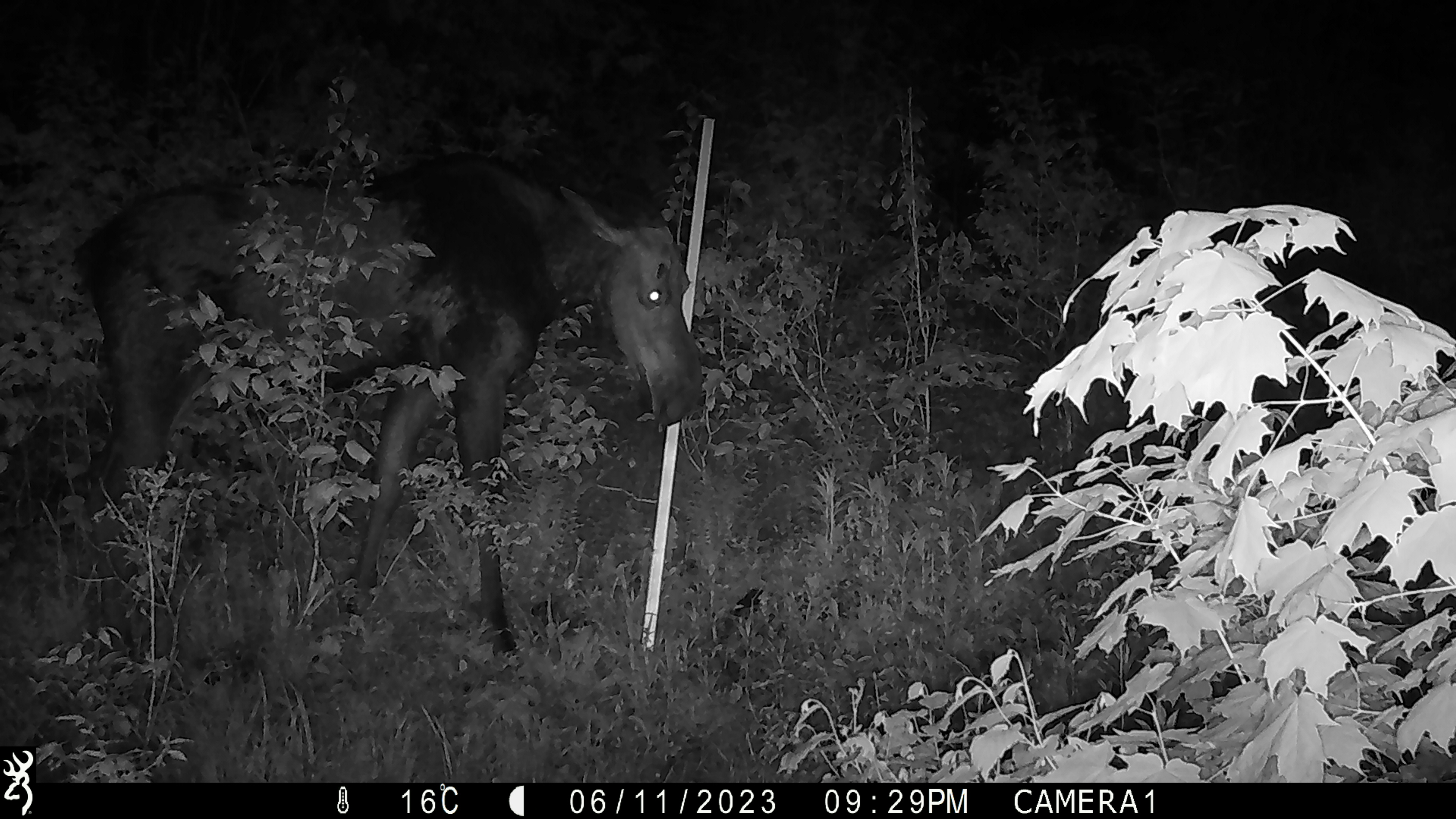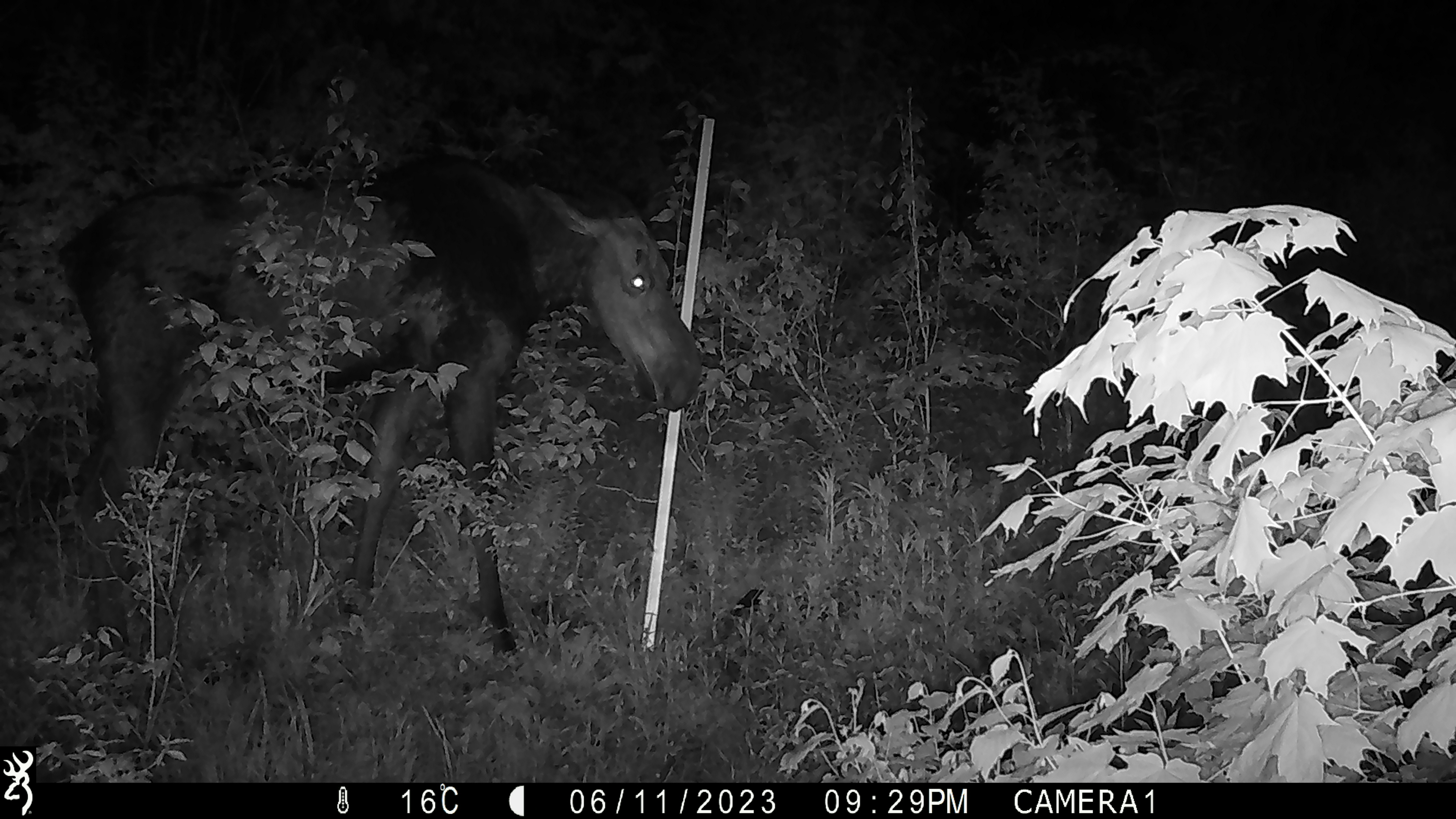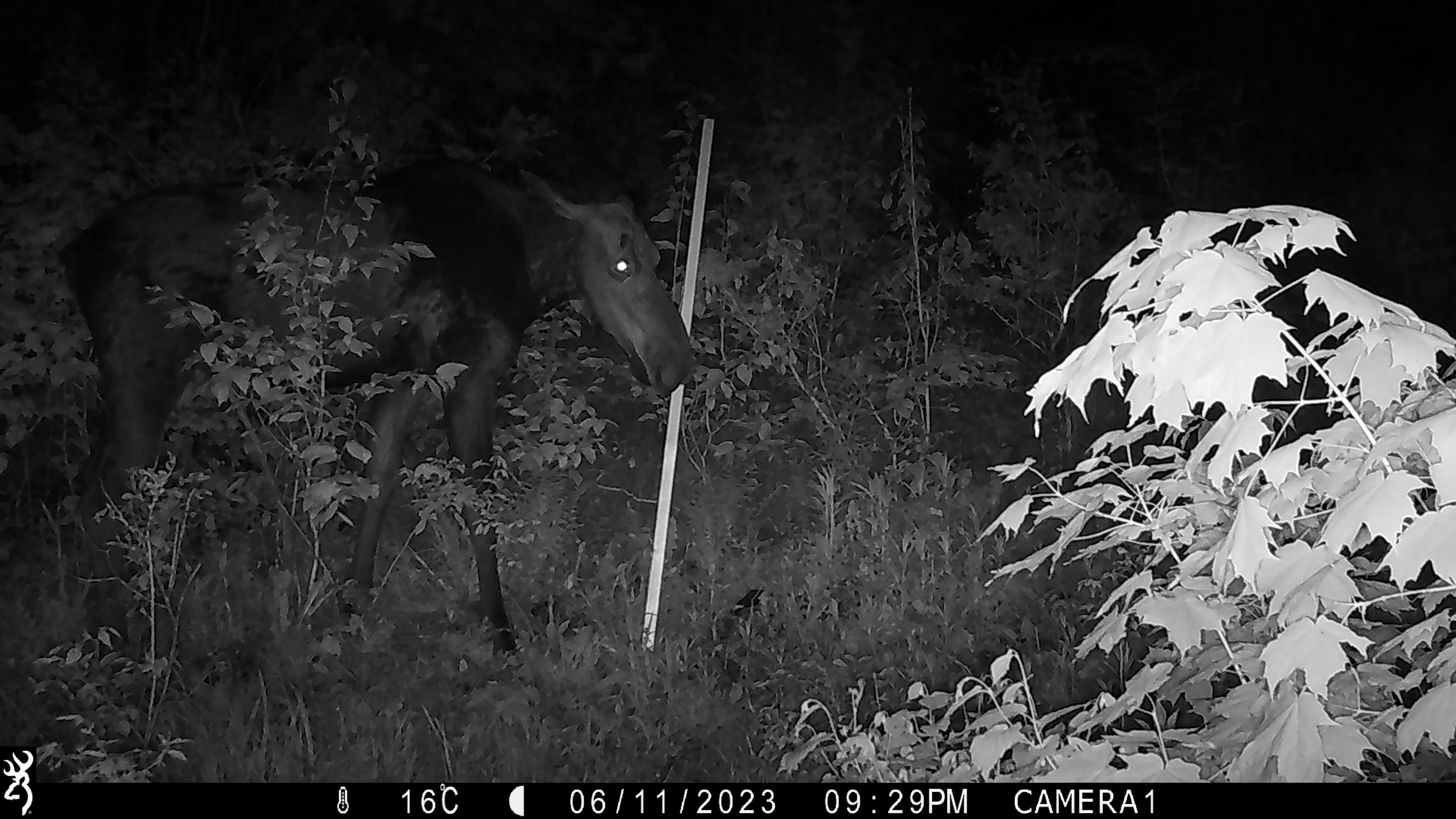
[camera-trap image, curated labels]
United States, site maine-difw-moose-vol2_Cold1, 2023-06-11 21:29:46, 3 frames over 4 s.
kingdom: Animalia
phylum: Chordata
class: Mammalia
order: Artiodactyla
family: Cervidae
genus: Alces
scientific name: Alces alces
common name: moose